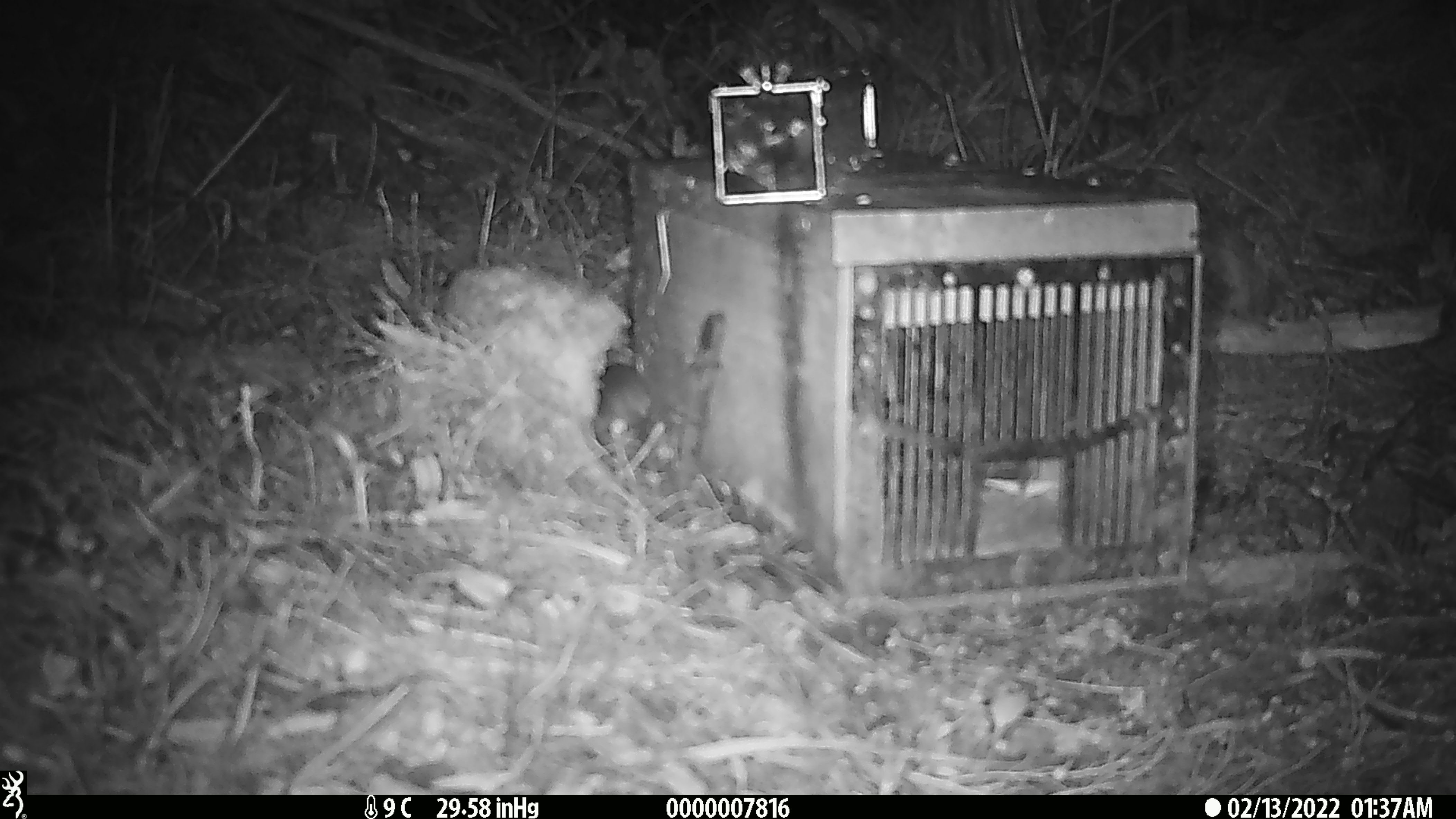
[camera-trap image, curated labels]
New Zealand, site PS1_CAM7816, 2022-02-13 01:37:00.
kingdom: Animalia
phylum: Chordata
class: Mammalia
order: Rodentia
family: Muridae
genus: Mus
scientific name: Mus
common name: mouse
Mouse (Mus).